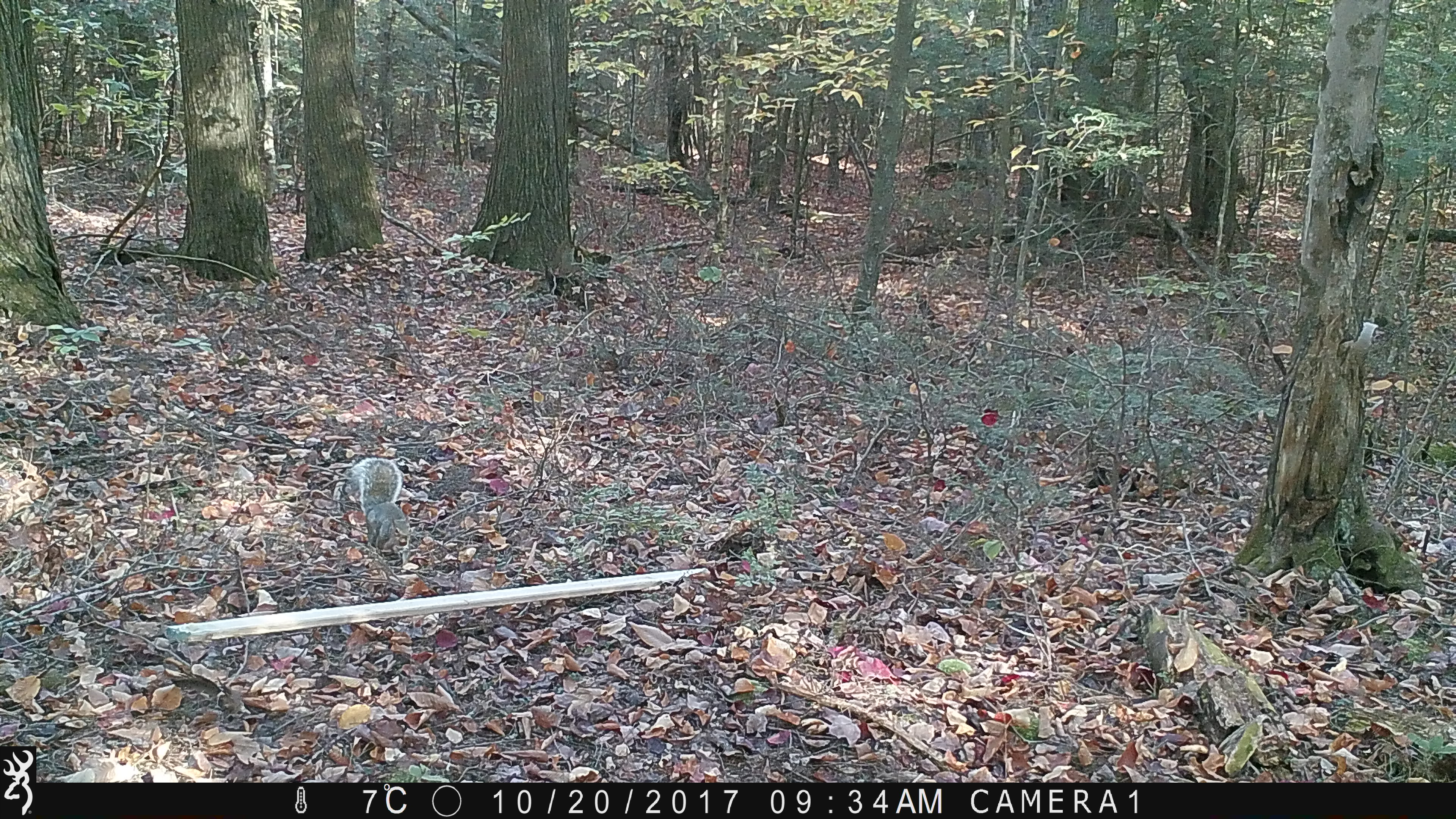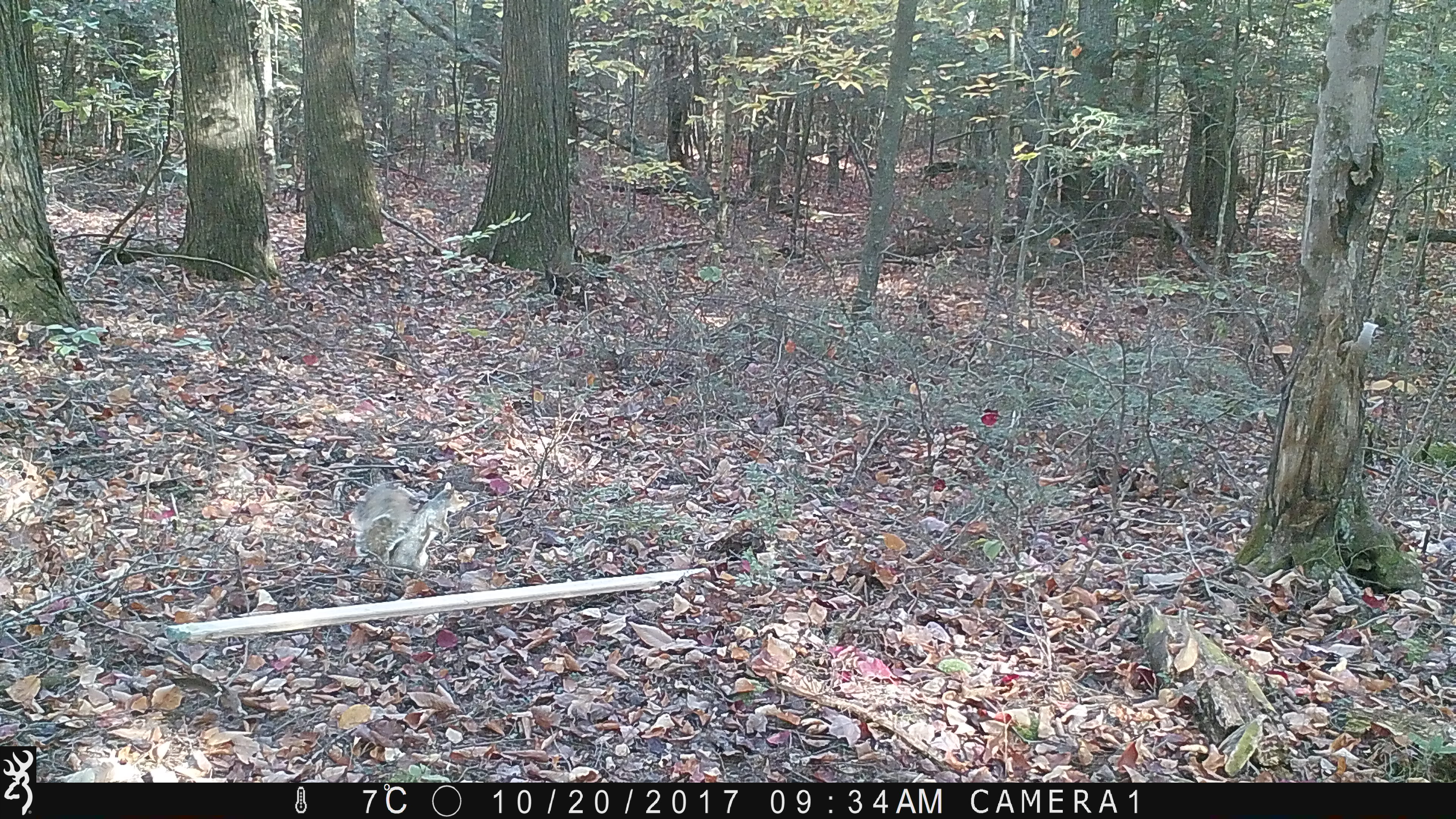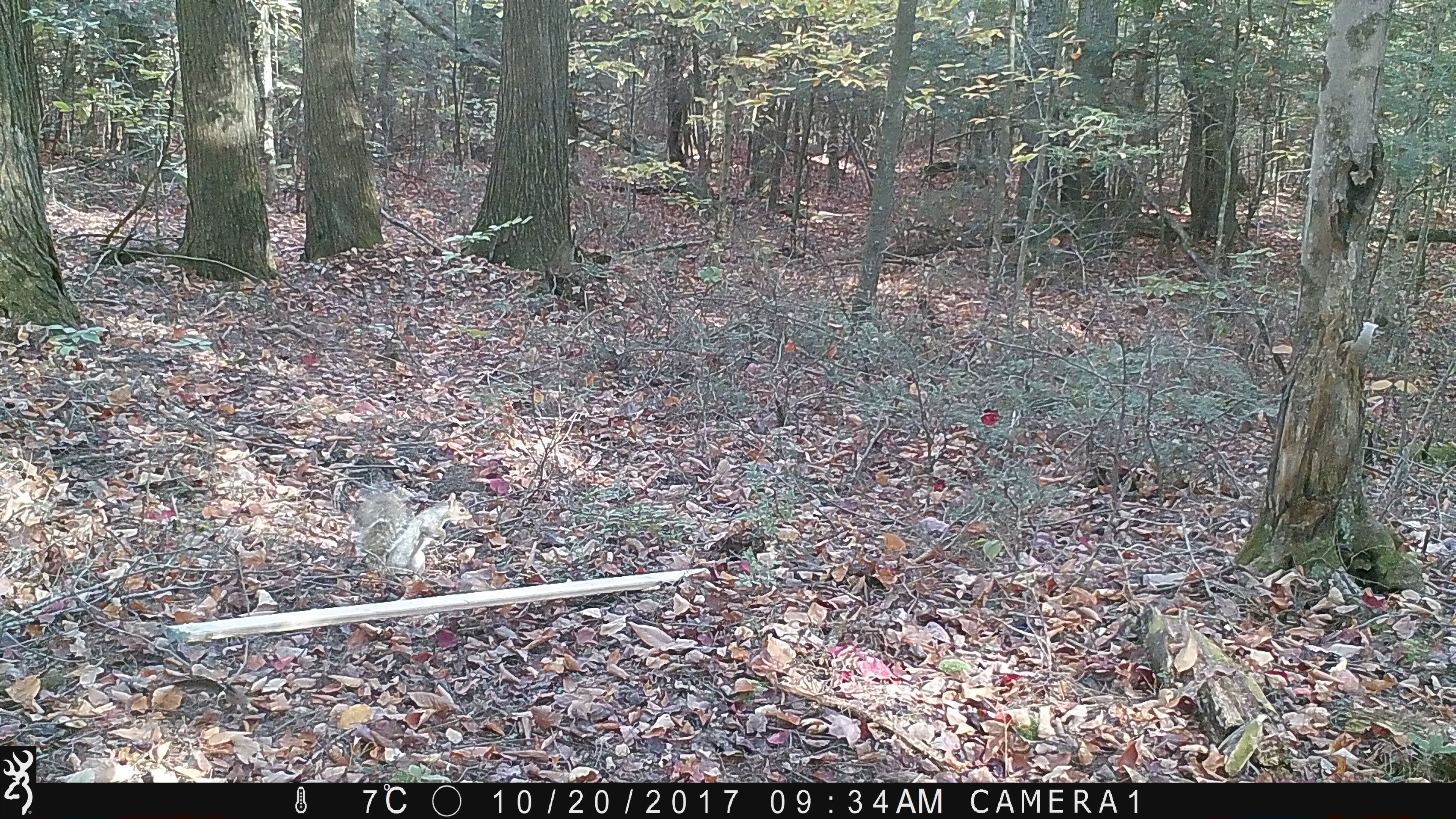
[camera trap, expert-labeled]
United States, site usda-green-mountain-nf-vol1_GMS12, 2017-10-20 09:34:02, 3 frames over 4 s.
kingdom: Animalia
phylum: Chordata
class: Mammalia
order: Rodentia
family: Sciuridae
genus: Sciurus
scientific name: Sciurus carolinensis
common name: gray squirrel